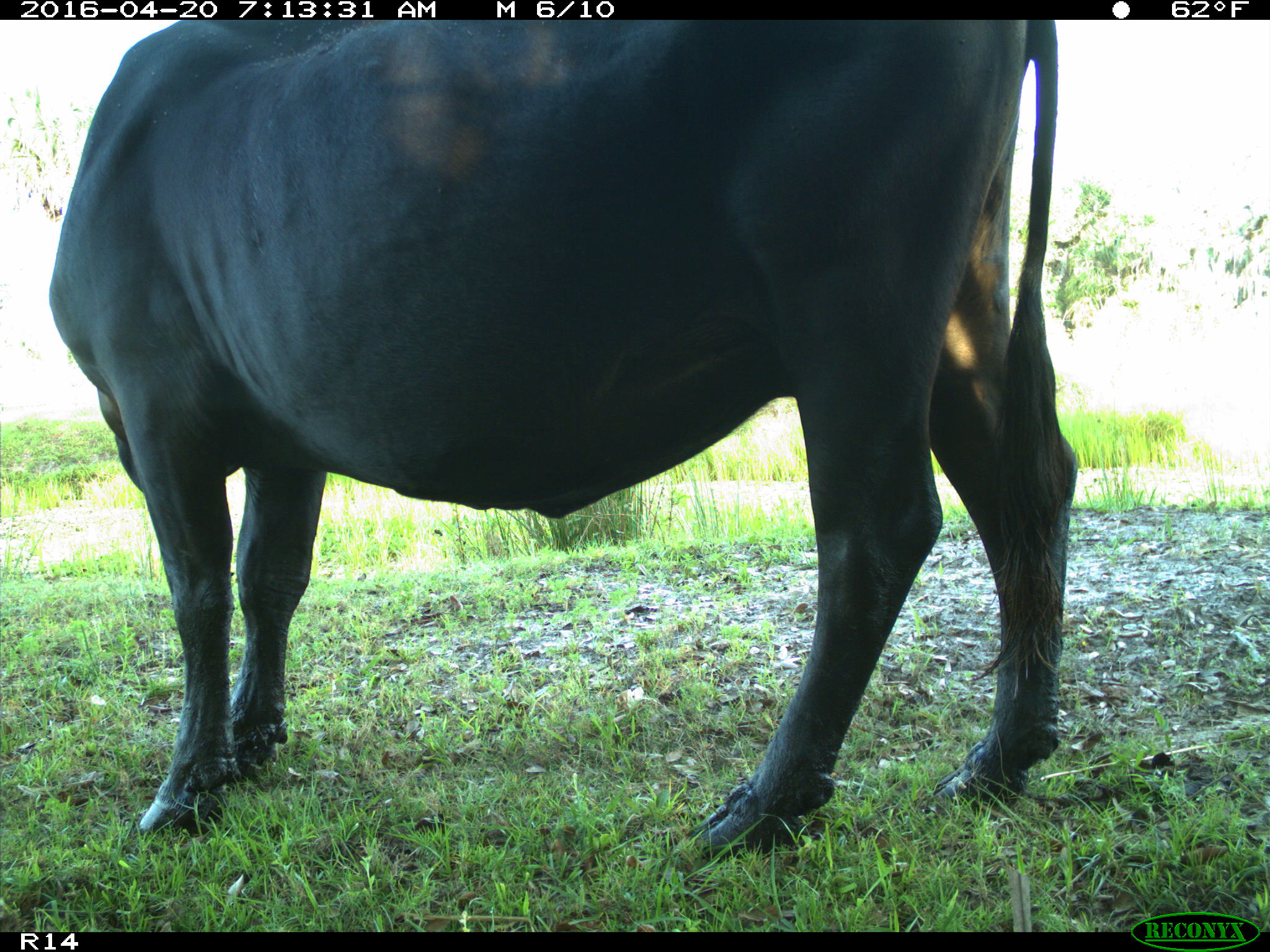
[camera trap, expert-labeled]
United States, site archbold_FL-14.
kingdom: Animalia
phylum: Chordata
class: Mammalia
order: Artiodactyla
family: Bovidae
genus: Bos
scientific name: Bos taurus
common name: domestic cow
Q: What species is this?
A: Bos taurus (domestic cow).